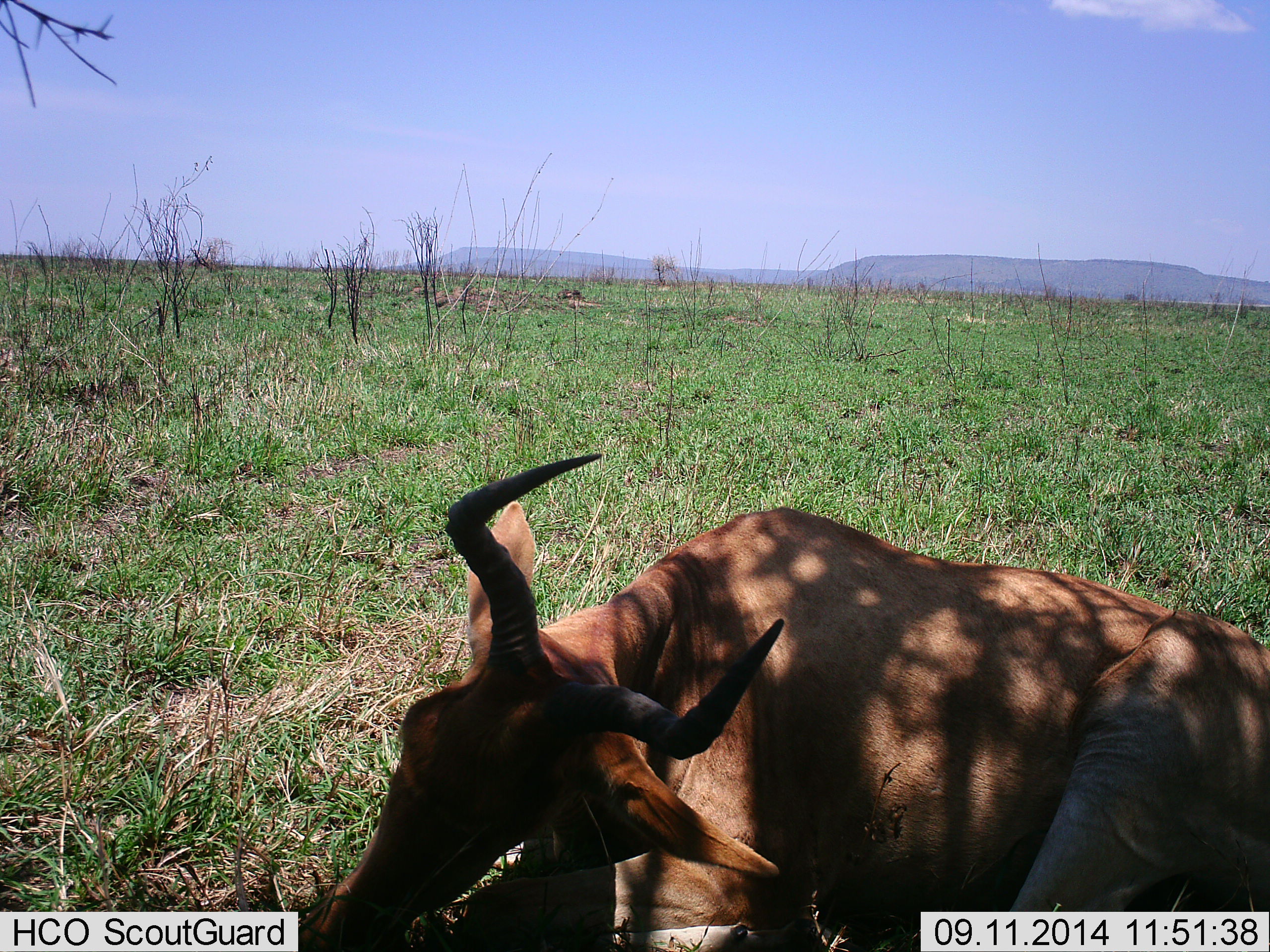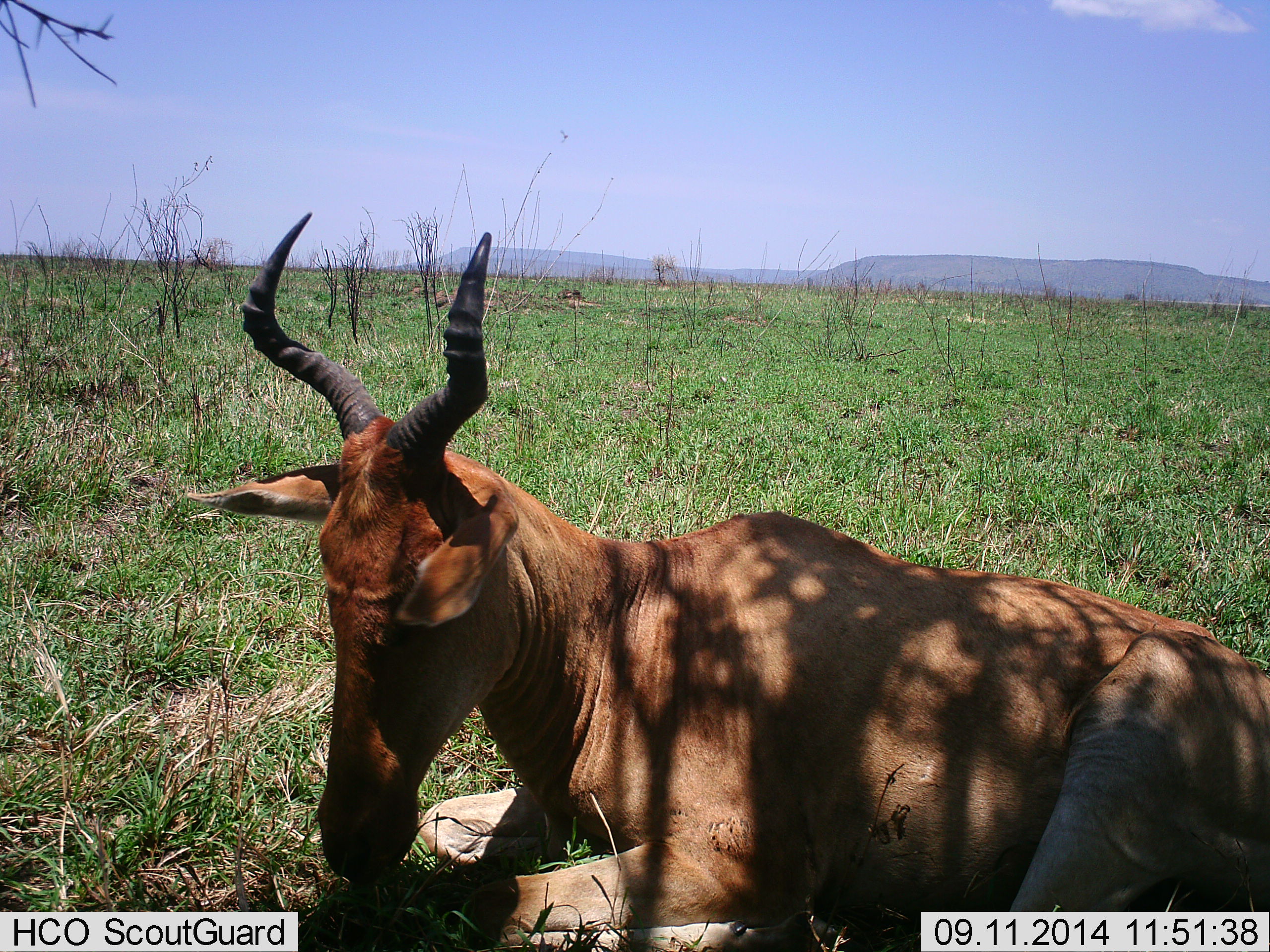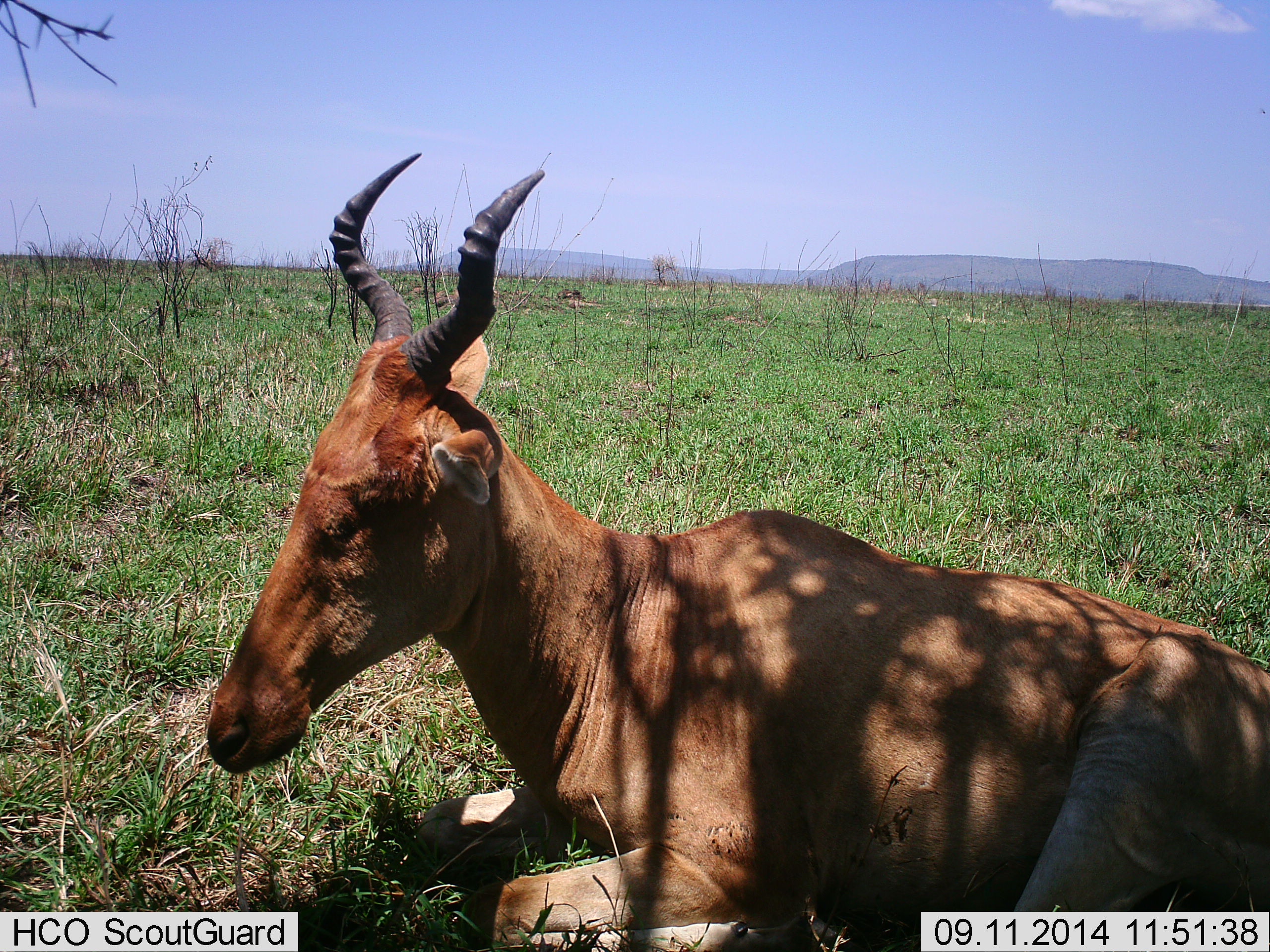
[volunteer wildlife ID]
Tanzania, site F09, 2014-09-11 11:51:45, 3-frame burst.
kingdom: Animalia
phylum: Chordata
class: Mammalia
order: Artiodactyla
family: Bovidae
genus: Alcelaphus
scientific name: Alcelaphus buselaphus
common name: hartebeest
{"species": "hartebeest (Alcelaphus buselaphus)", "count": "1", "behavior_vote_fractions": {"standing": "0%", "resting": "90%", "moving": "0%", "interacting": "0%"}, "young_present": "0%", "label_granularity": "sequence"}